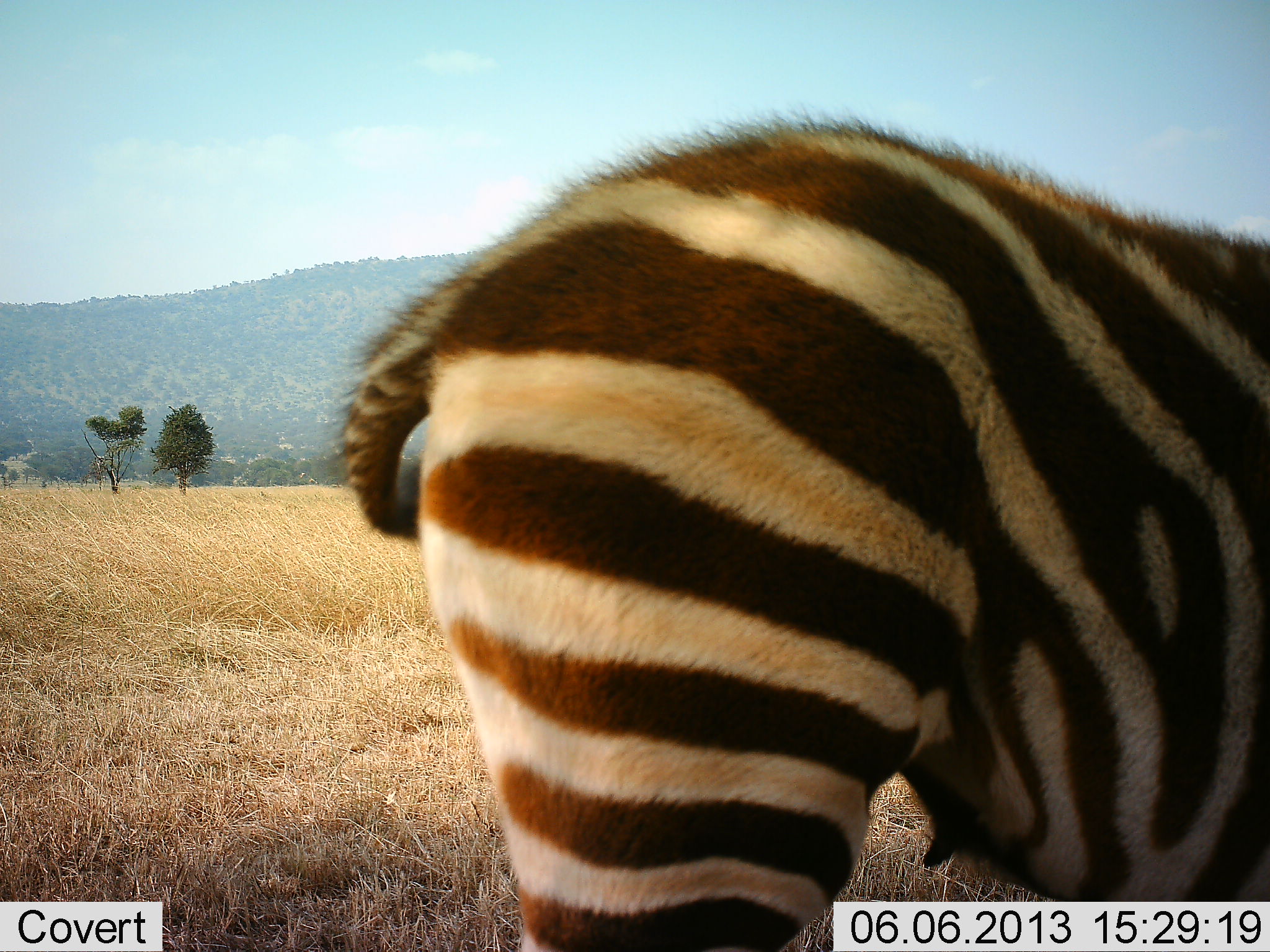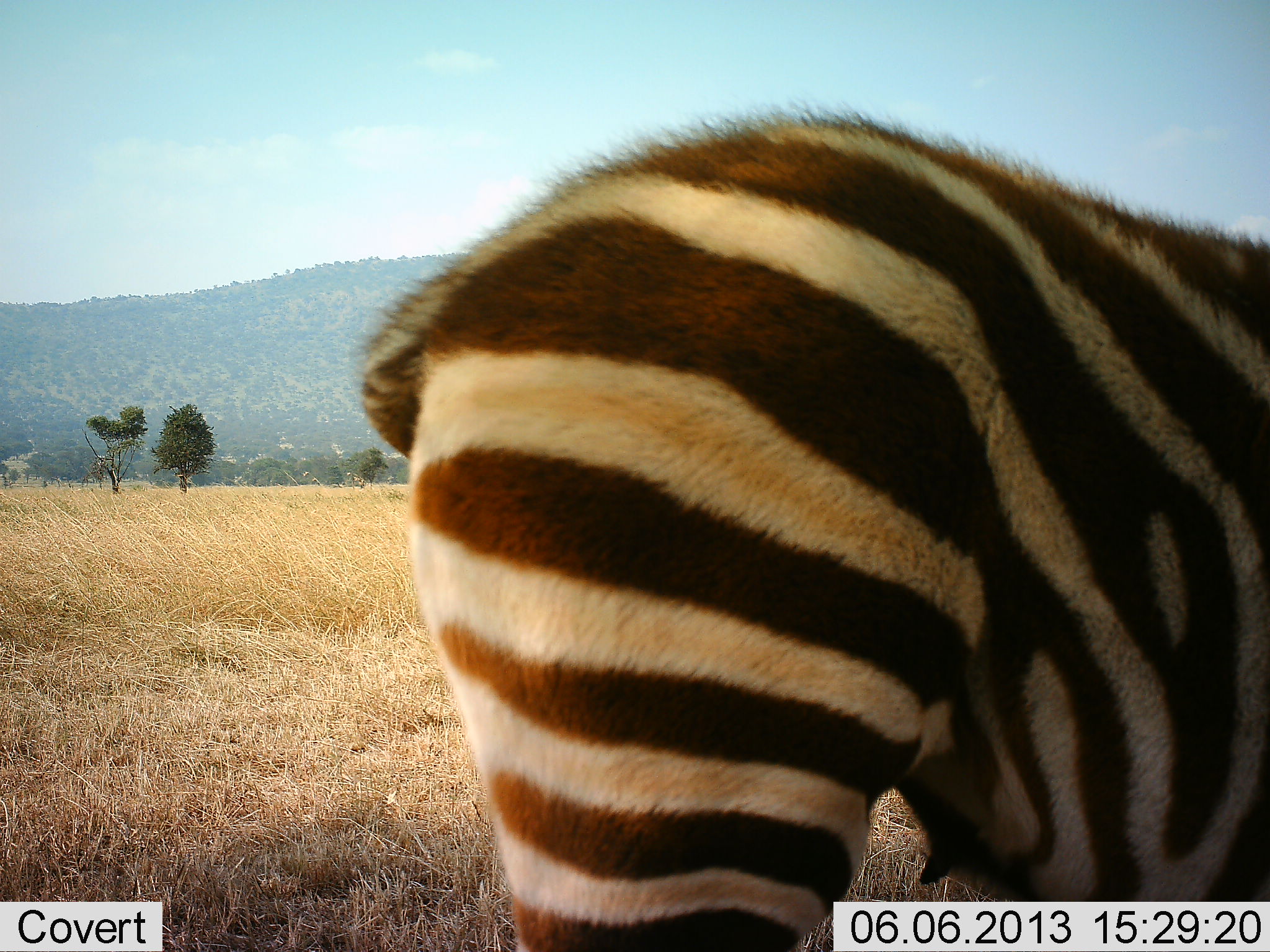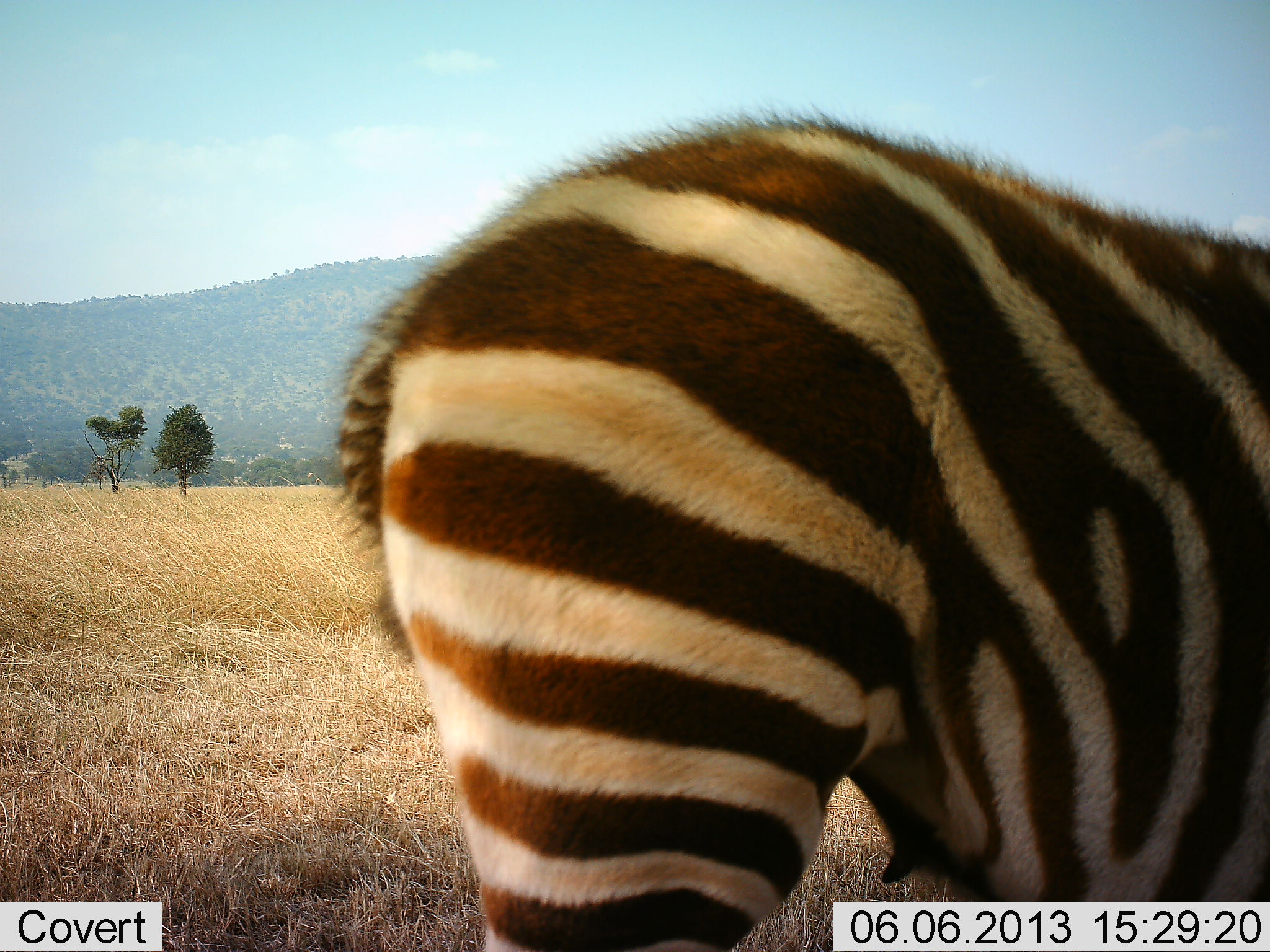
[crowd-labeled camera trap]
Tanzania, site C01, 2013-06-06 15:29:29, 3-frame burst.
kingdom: Animalia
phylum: Chordata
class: Mammalia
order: Perissodactyla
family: Equidae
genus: Equus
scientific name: Equus quagga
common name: plains zebra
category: zebra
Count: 1.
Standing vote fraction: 94%.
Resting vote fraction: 0%.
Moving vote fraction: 6%.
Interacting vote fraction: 0%.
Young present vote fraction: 6%.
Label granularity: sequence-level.